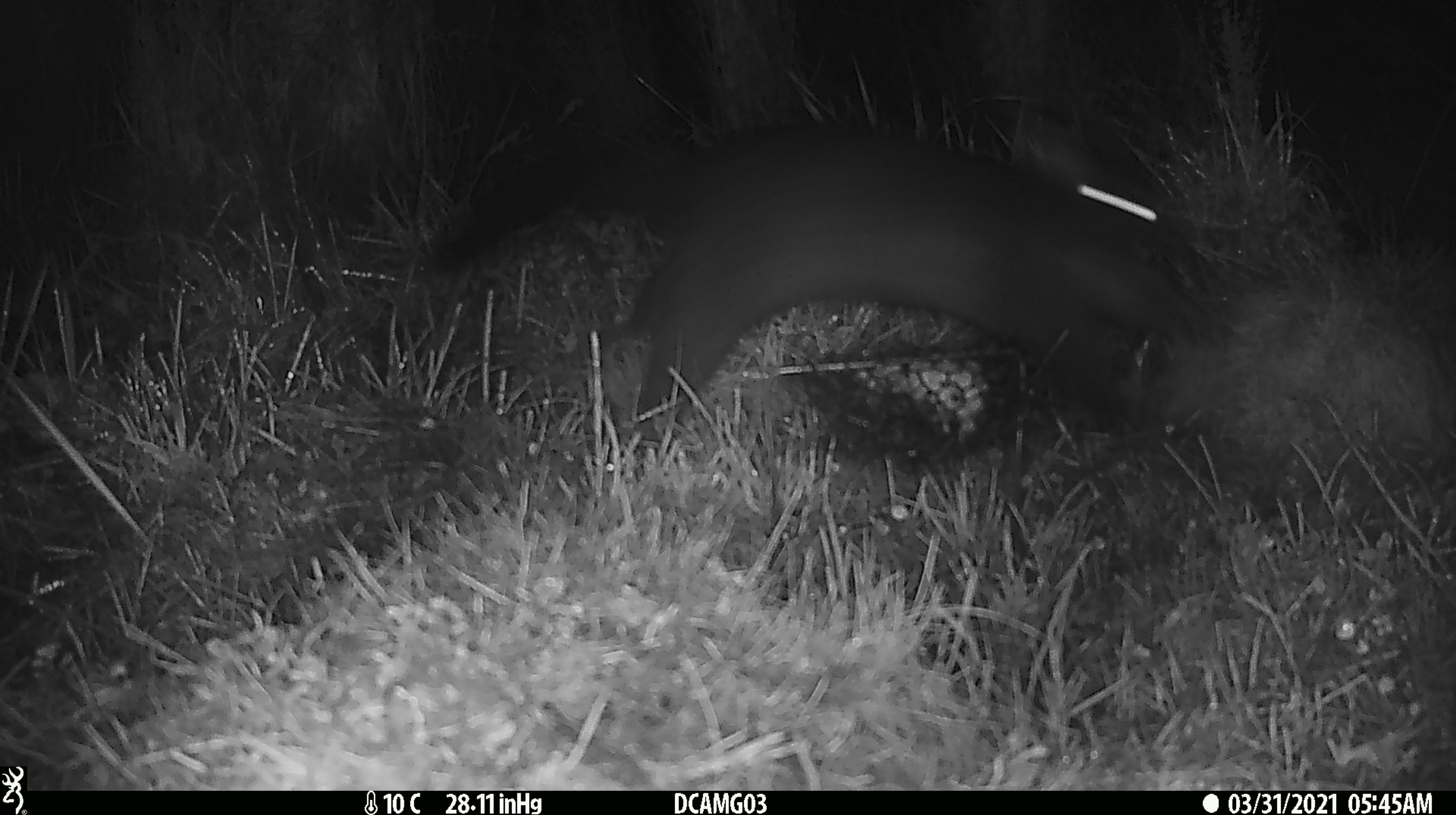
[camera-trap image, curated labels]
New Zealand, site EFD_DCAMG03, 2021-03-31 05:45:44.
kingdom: Animalia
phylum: Chordata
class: Mammalia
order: Diprotodontia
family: Phalangeridae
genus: Trichosurus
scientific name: Trichosurus vulpecula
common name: common brushtail possum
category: possum